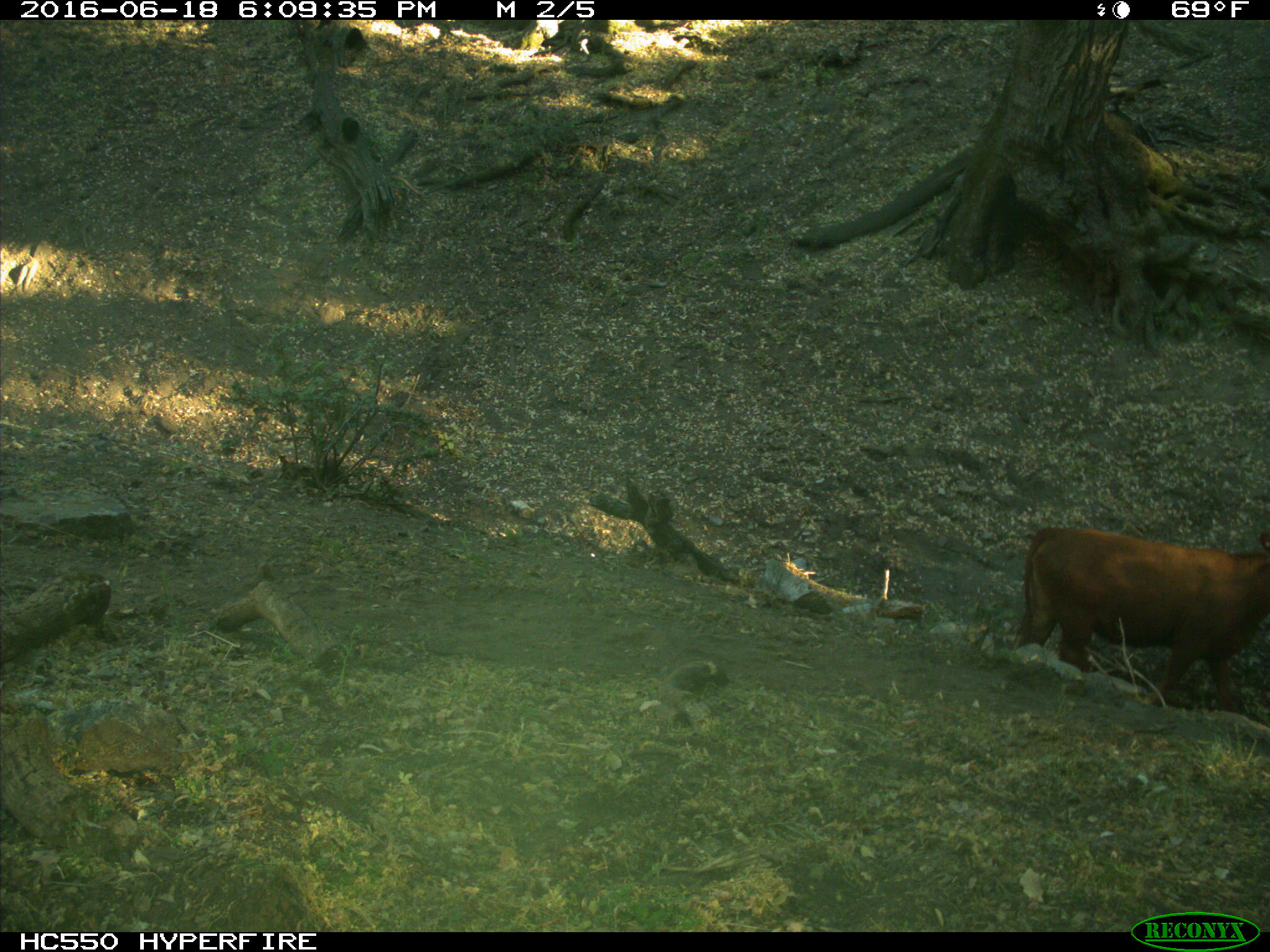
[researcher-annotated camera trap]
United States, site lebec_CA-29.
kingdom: Animalia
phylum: Chordata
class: Mammalia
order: Artiodactyla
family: Bovidae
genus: Bos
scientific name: Bos taurus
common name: domestic cow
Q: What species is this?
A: Bos taurus (domestic cow).